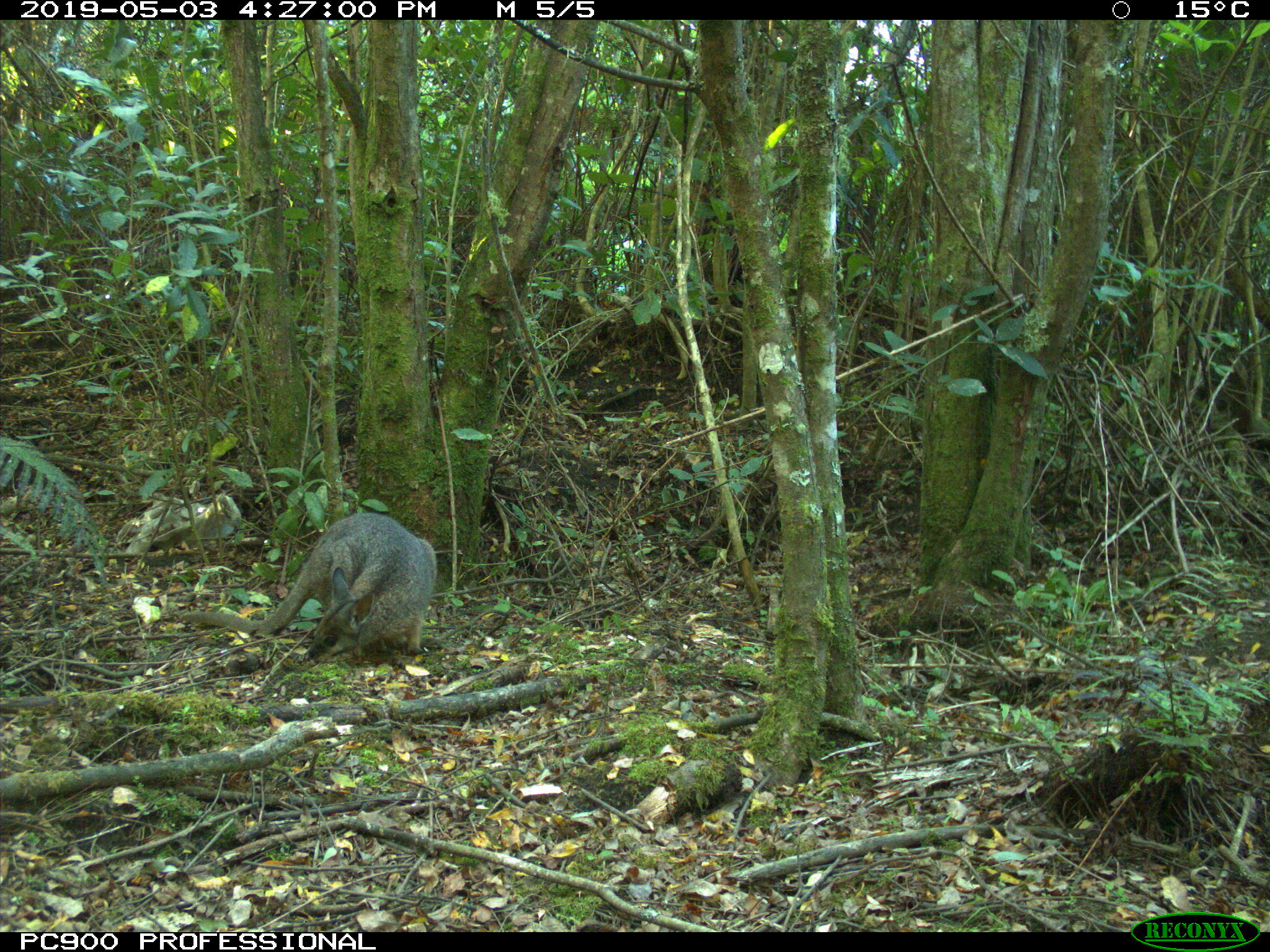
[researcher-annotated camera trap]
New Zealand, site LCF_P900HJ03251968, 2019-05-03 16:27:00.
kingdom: Animalia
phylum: Chordata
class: Mammalia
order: Diprotodontia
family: Macropodidae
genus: Notamacropus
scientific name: Notamacropus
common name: wallaby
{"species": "wallaby (Notamacropus)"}